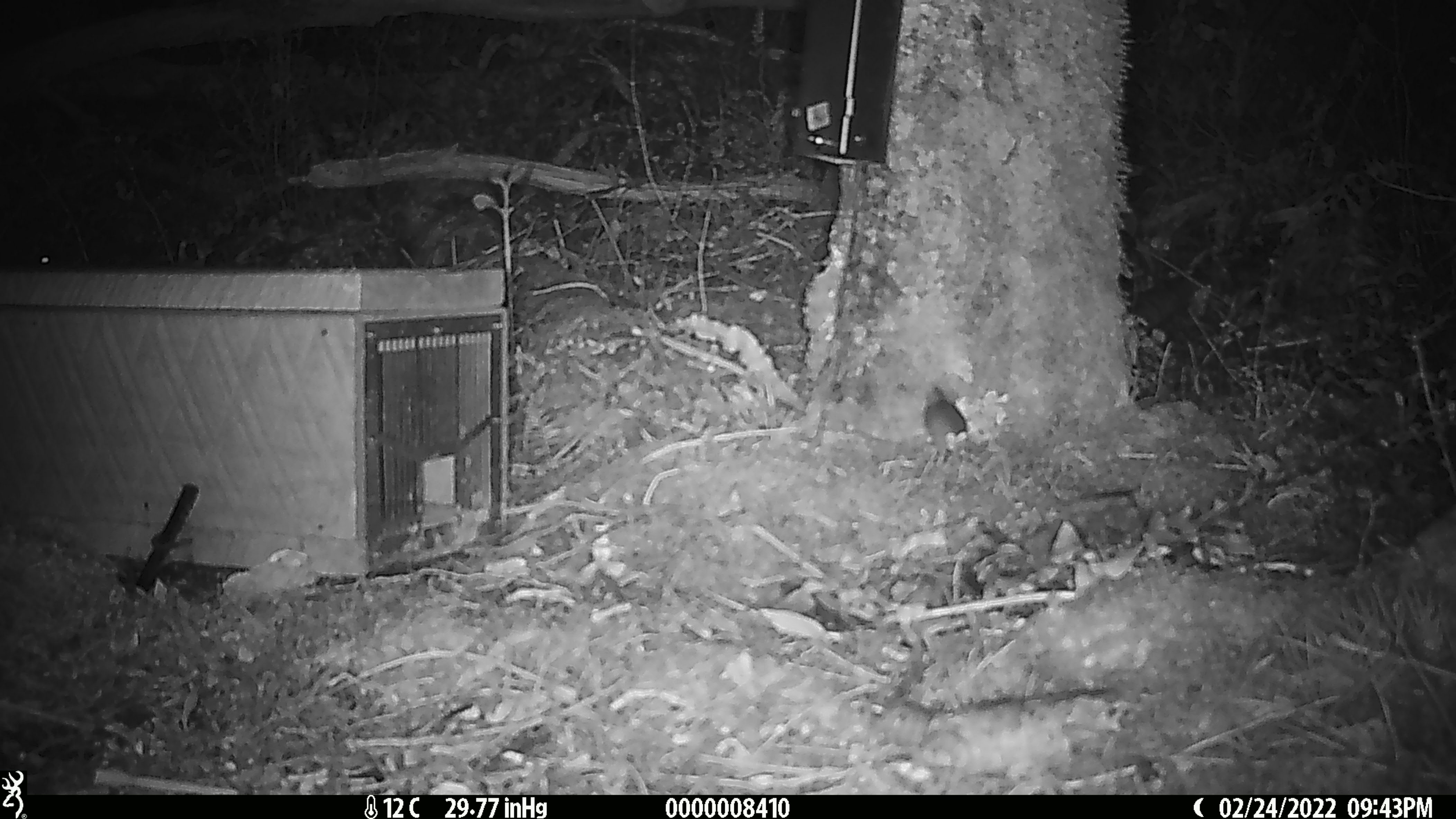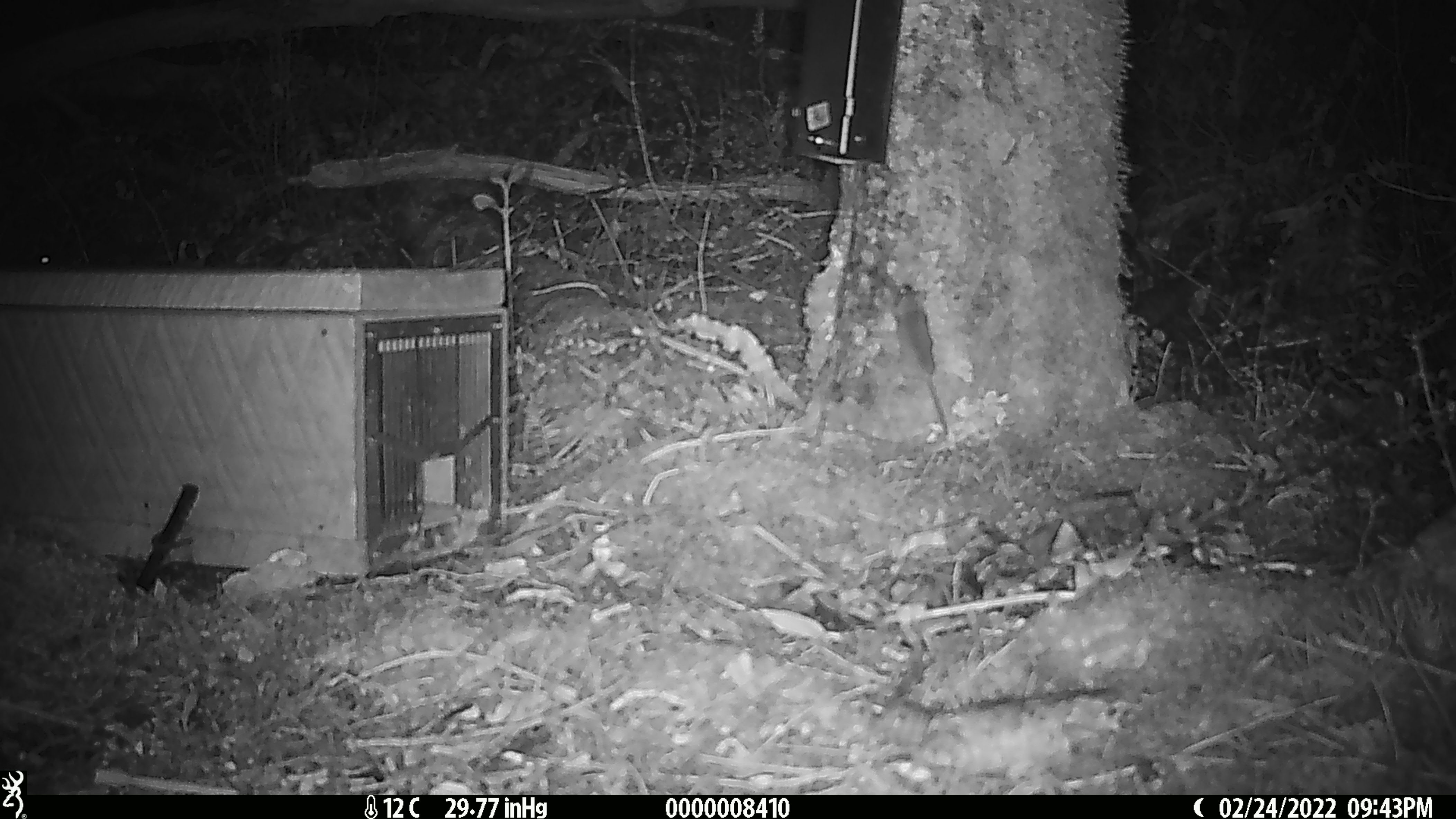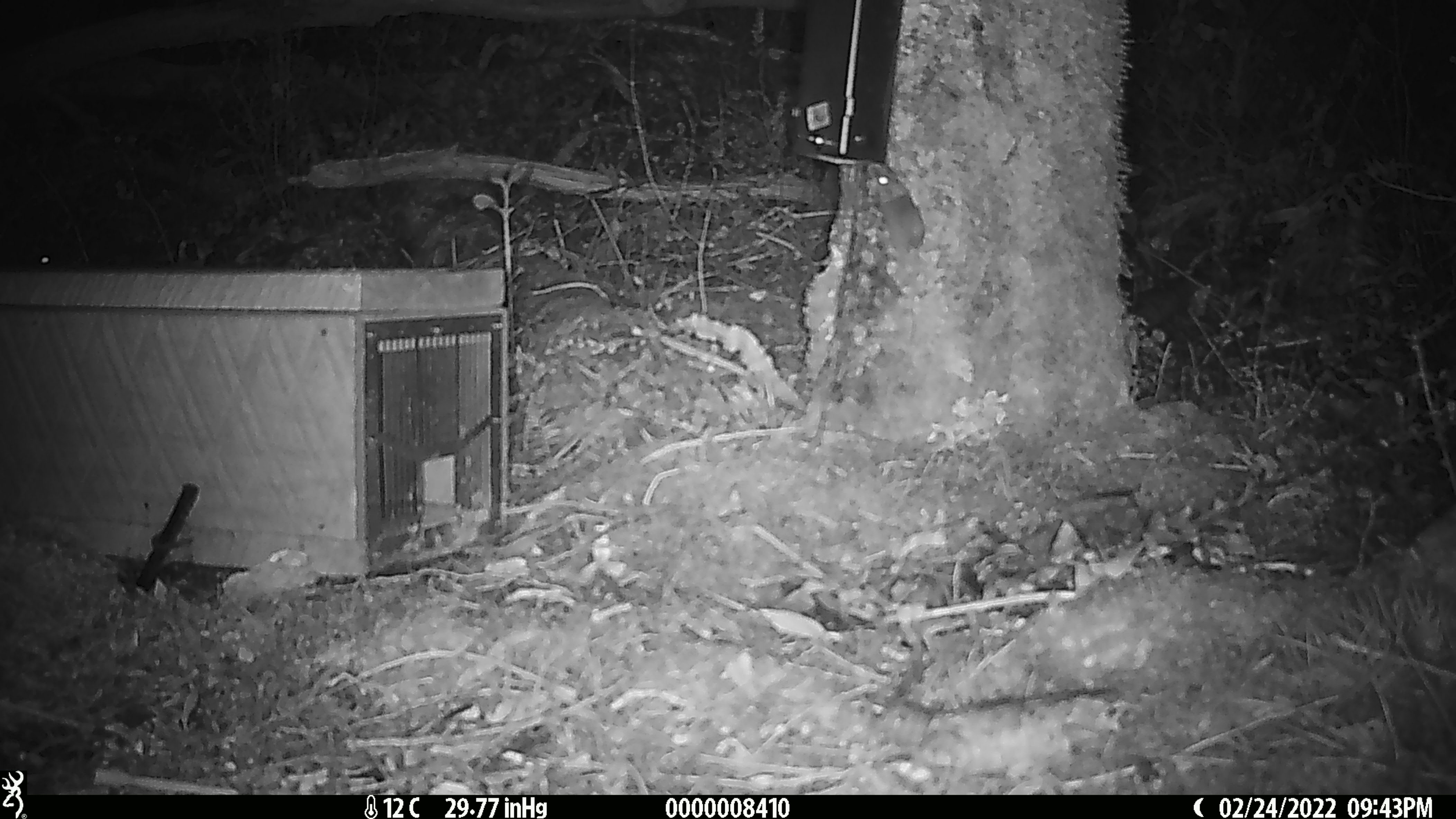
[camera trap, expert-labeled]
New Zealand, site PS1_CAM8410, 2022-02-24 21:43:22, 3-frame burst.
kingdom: Animalia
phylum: Chordata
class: Mammalia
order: Rodentia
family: Muridae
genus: Mus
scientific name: Mus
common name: mouse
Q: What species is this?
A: Mouse (Mus).